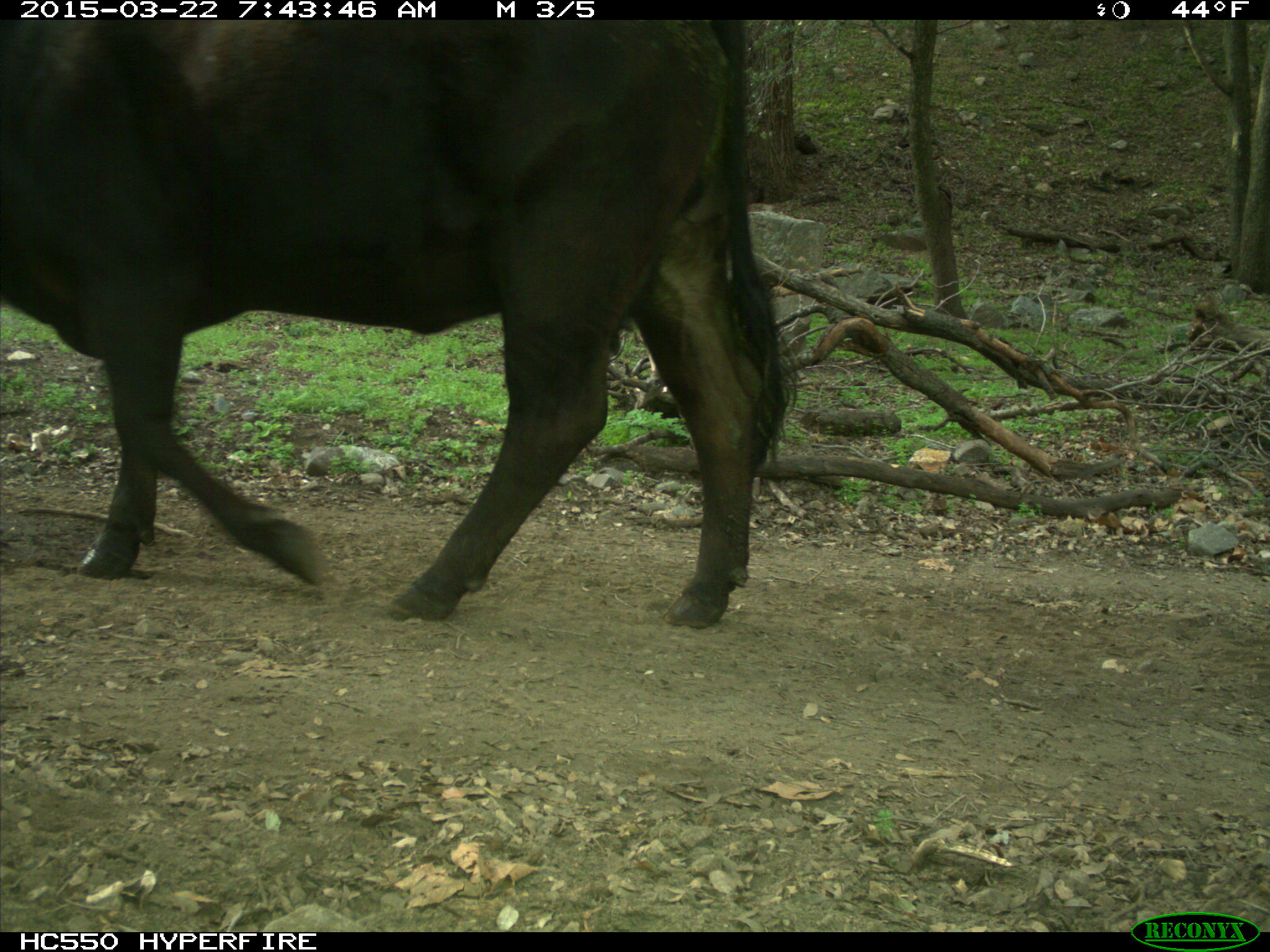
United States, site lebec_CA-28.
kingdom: Animalia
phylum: Chordata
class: Mammalia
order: Artiodactyla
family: Bovidae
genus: Bos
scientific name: Bos taurus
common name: domestic cow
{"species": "Bos taurus (domestic cow)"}